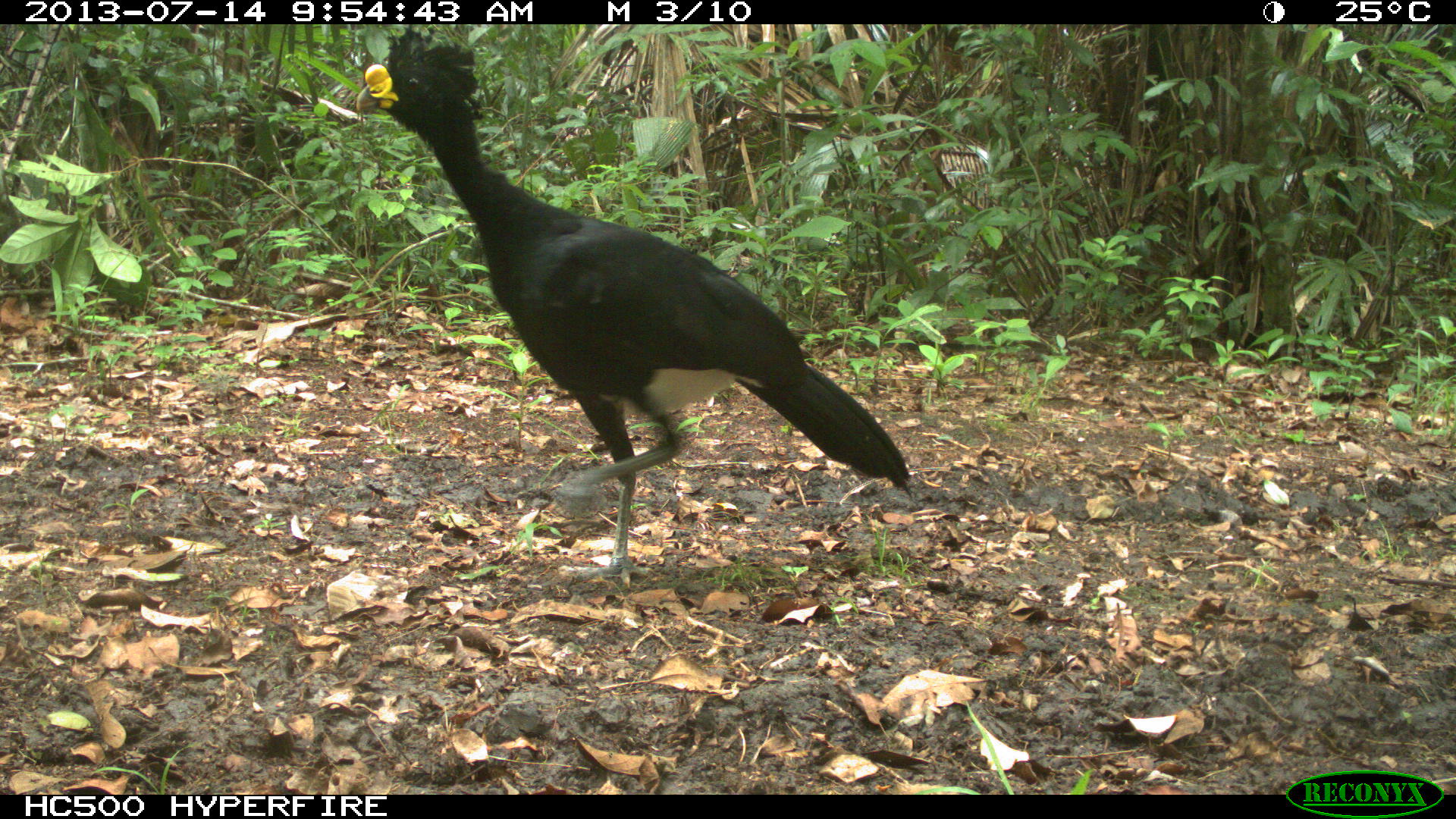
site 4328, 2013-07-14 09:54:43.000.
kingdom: Animalia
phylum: Chordata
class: Aves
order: Galliformes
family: Cracidae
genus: Crax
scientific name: Crax rubra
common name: great curassow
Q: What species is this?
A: Crax rubra (great curassow).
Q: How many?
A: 1.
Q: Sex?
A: Male.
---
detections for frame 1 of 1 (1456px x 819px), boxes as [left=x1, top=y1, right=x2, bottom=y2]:
crax rubra: [left=353, top=24, right=911, bottom=589]